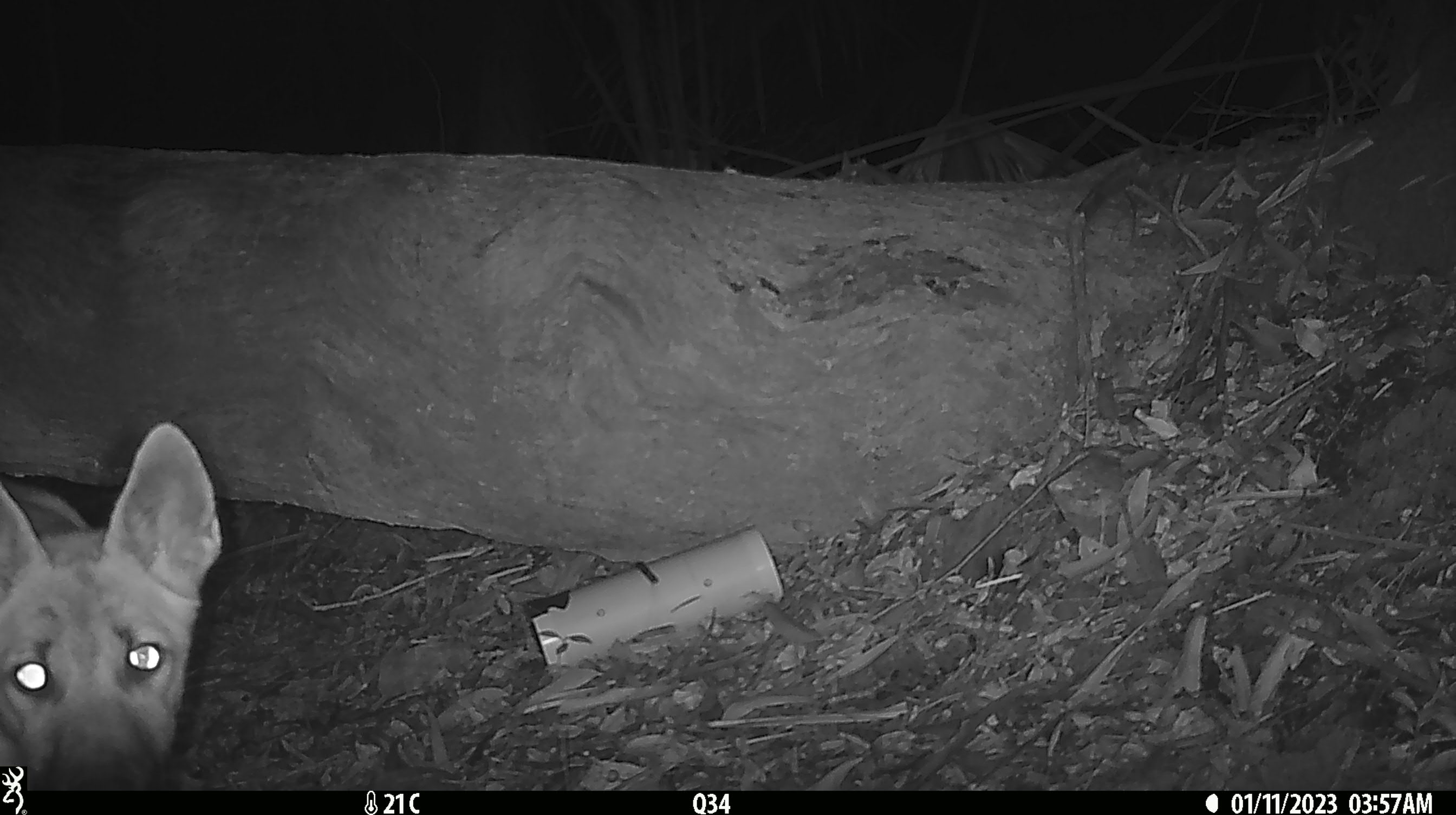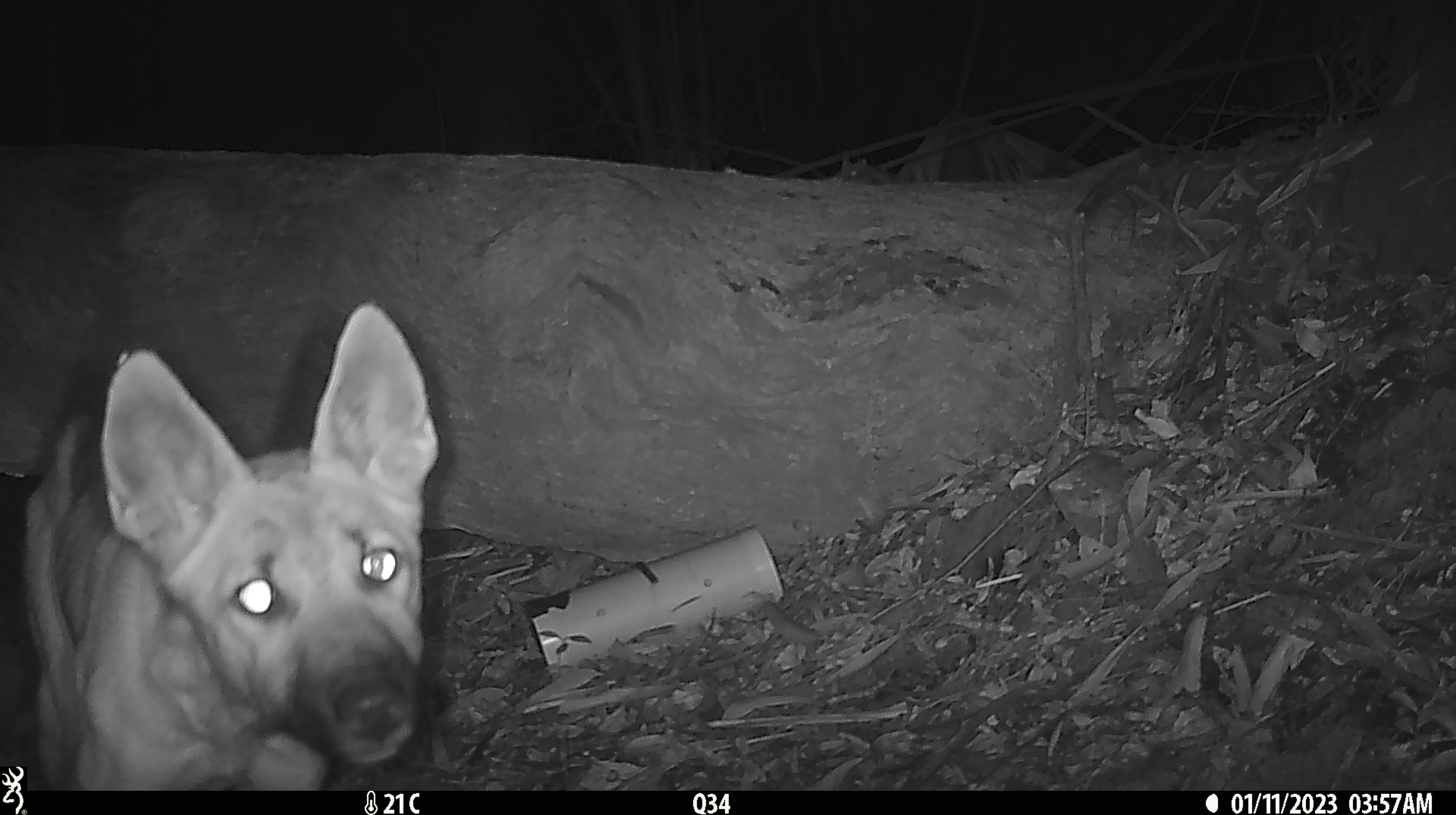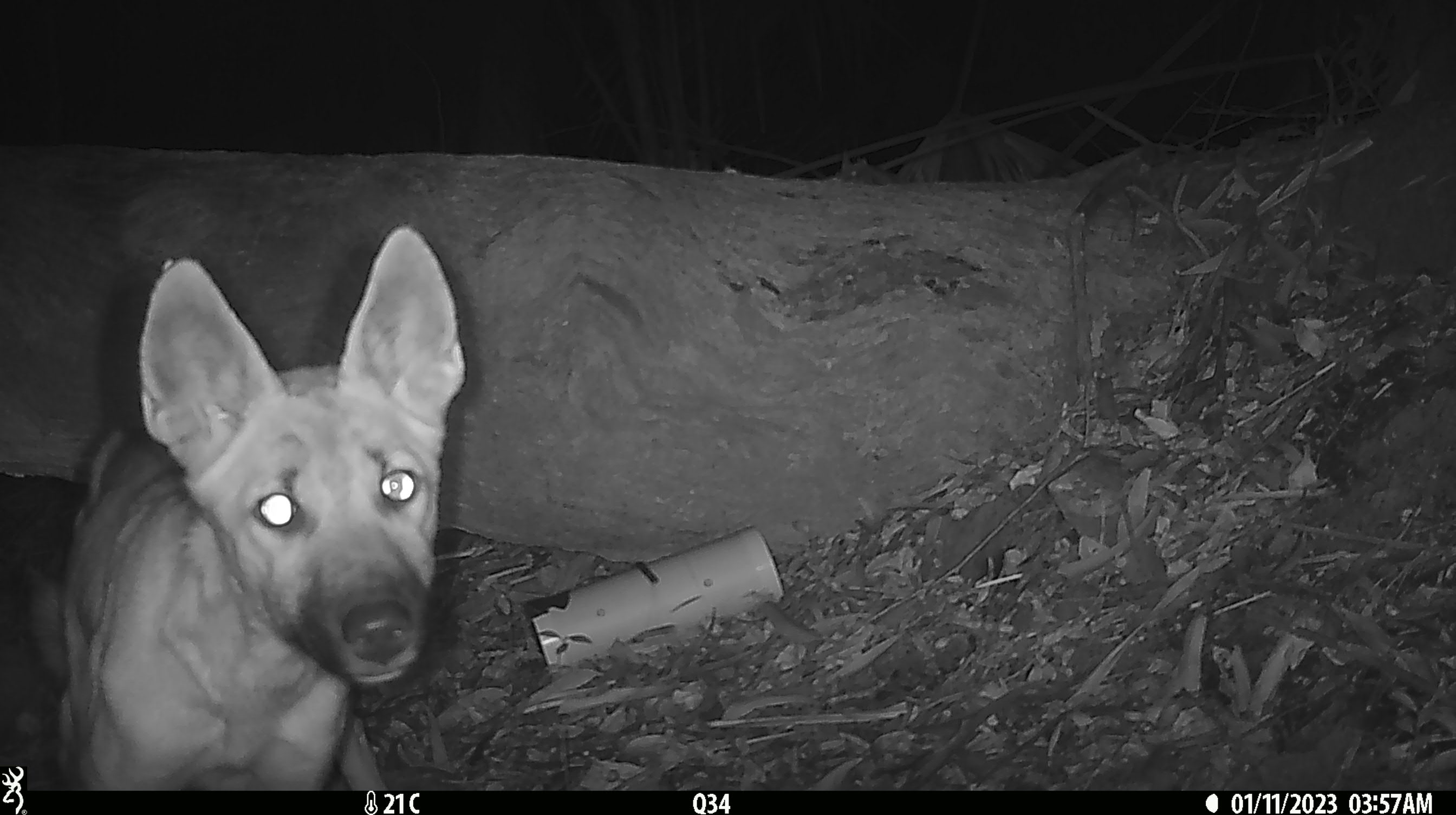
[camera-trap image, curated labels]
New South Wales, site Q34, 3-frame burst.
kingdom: Animalia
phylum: Chordata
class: Mammalia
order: Carnivora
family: Canidae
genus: Canis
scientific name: Canis familiaris dingo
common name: dingo